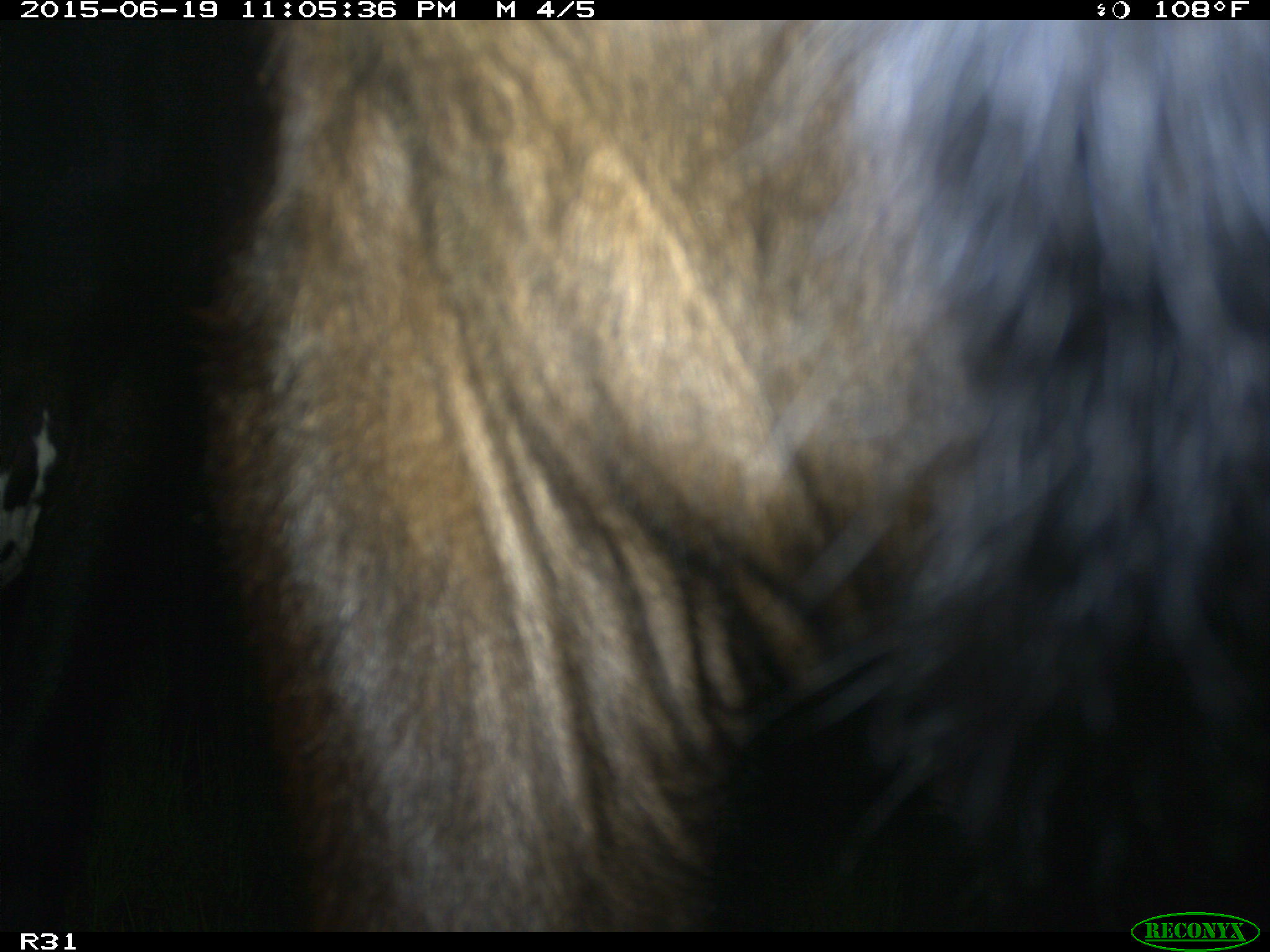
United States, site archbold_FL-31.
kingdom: Animalia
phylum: Chordata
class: Mammalia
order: Artiodactyla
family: Bovidae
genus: Bos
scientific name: Bos taurus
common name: domestic cow